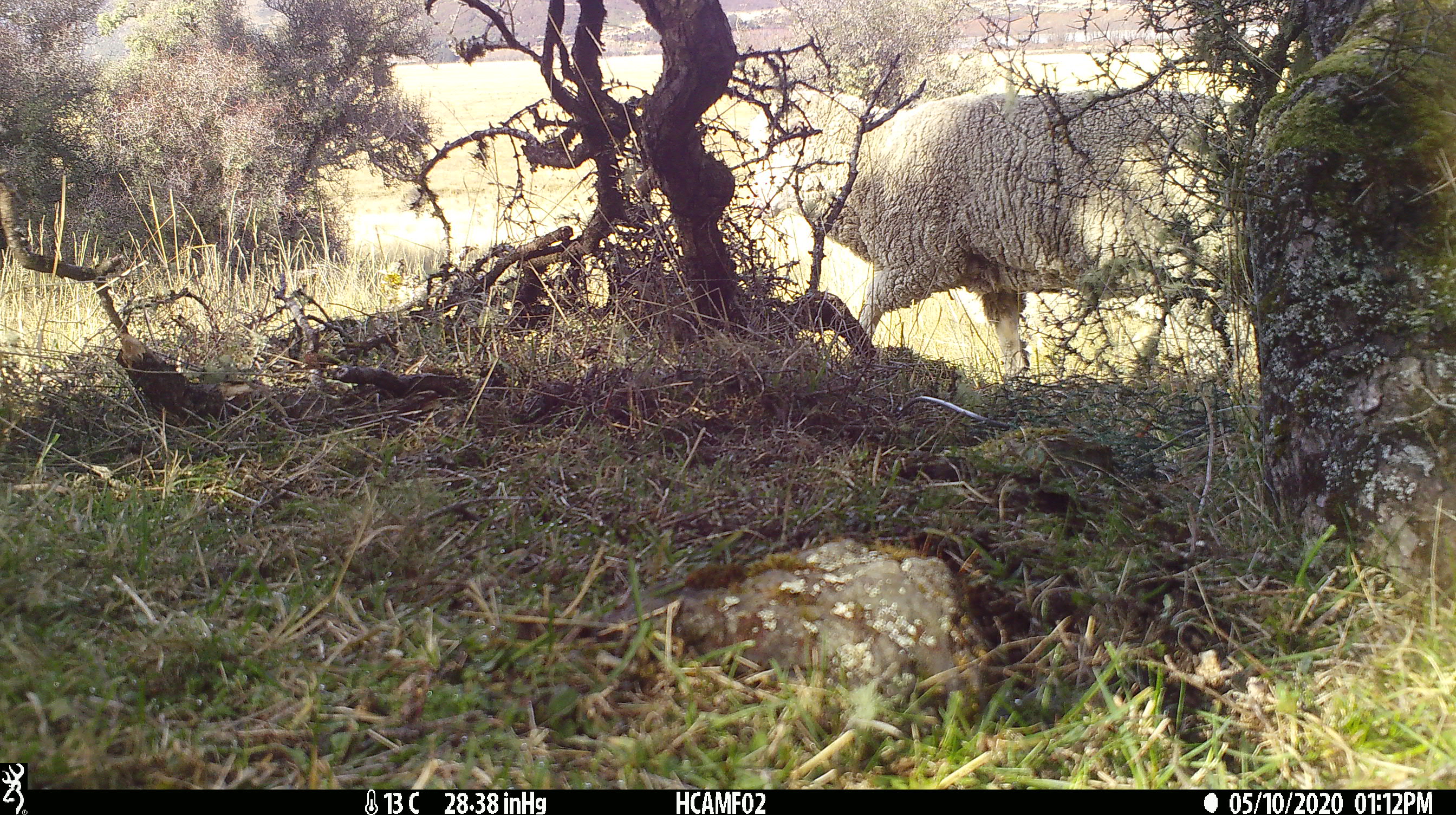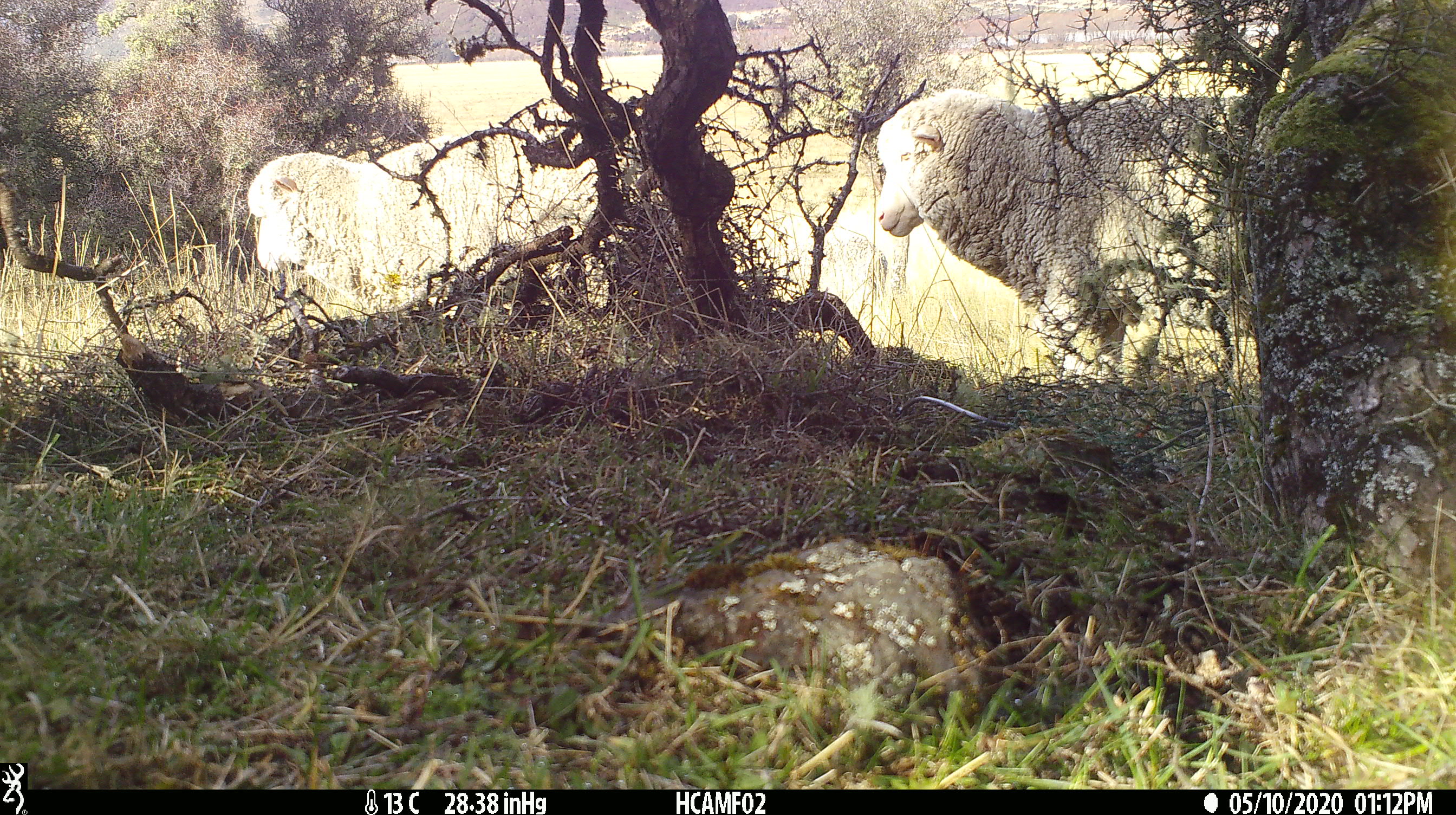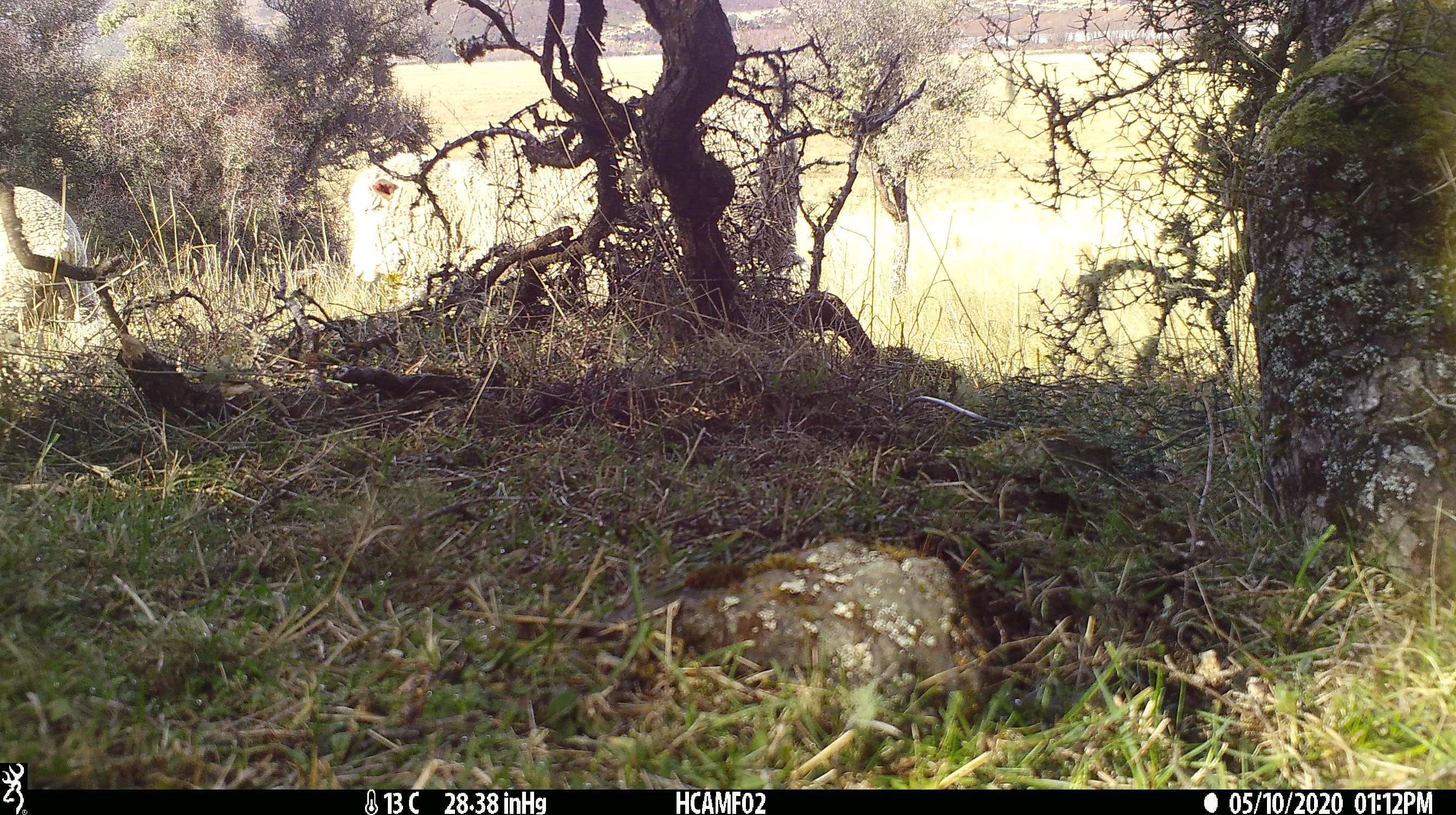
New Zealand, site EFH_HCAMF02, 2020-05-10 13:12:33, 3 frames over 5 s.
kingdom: Animalia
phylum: Chordata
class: Mammalia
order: Artiodactyla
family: Bovidae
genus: Ovis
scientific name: Ovis aries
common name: domestic sheep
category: sheep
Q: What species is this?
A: Sheep (domestic sheep) (Ovis aries).